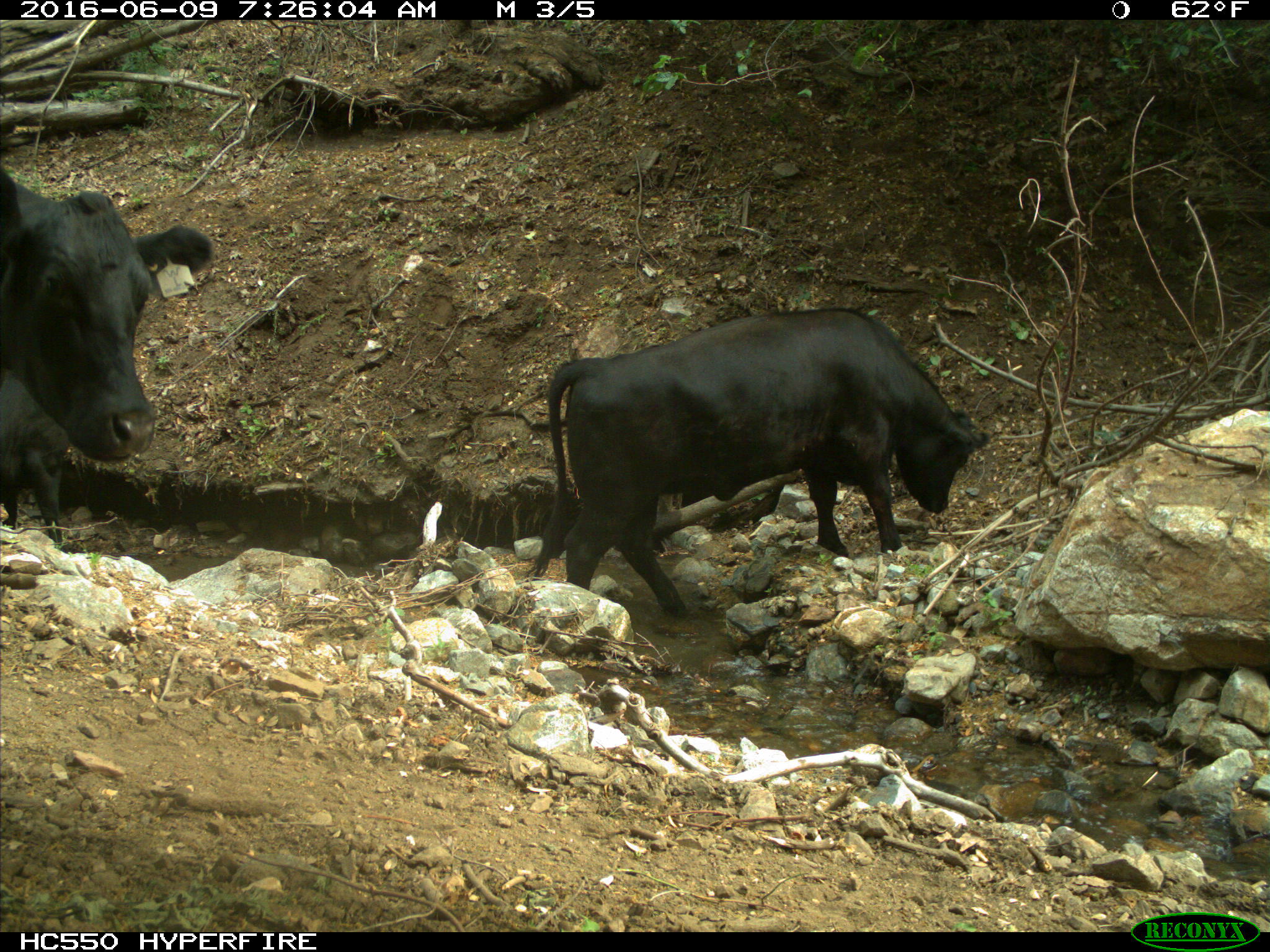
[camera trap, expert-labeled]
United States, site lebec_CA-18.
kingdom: Animalia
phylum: Chordata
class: Mammalia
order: Artiodactyla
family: Bovidae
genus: Bos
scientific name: Bos taurus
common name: domestic cow